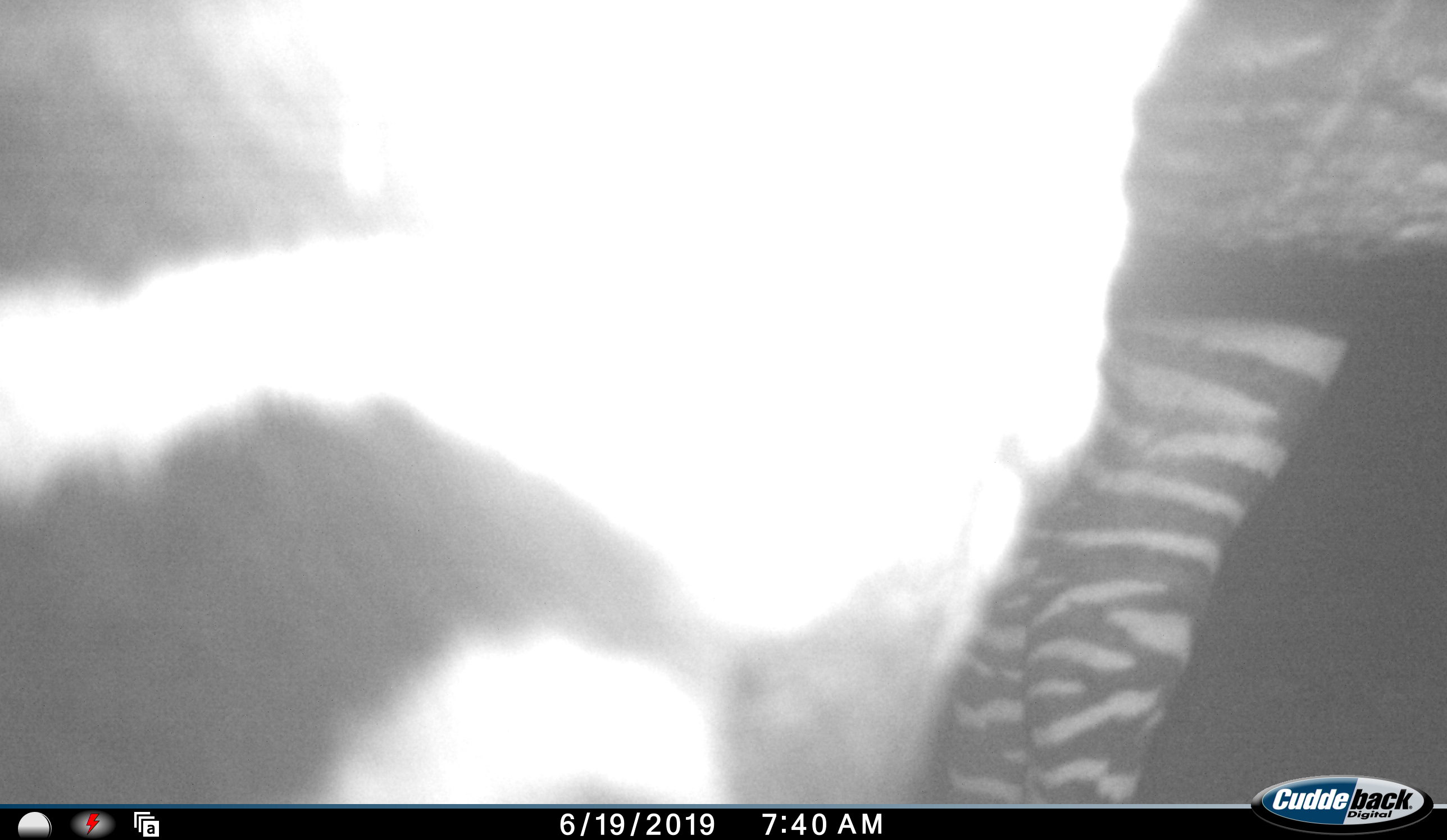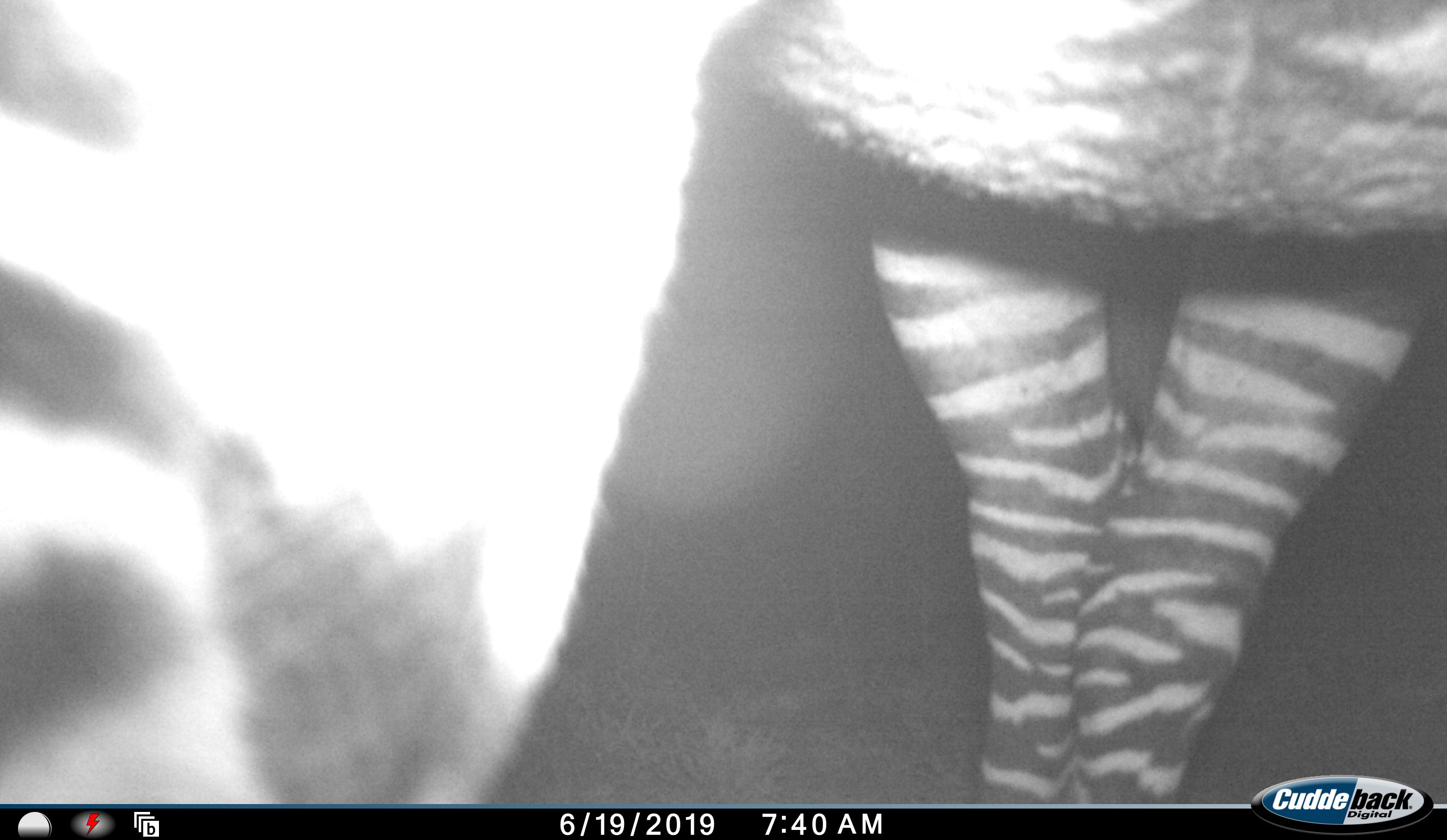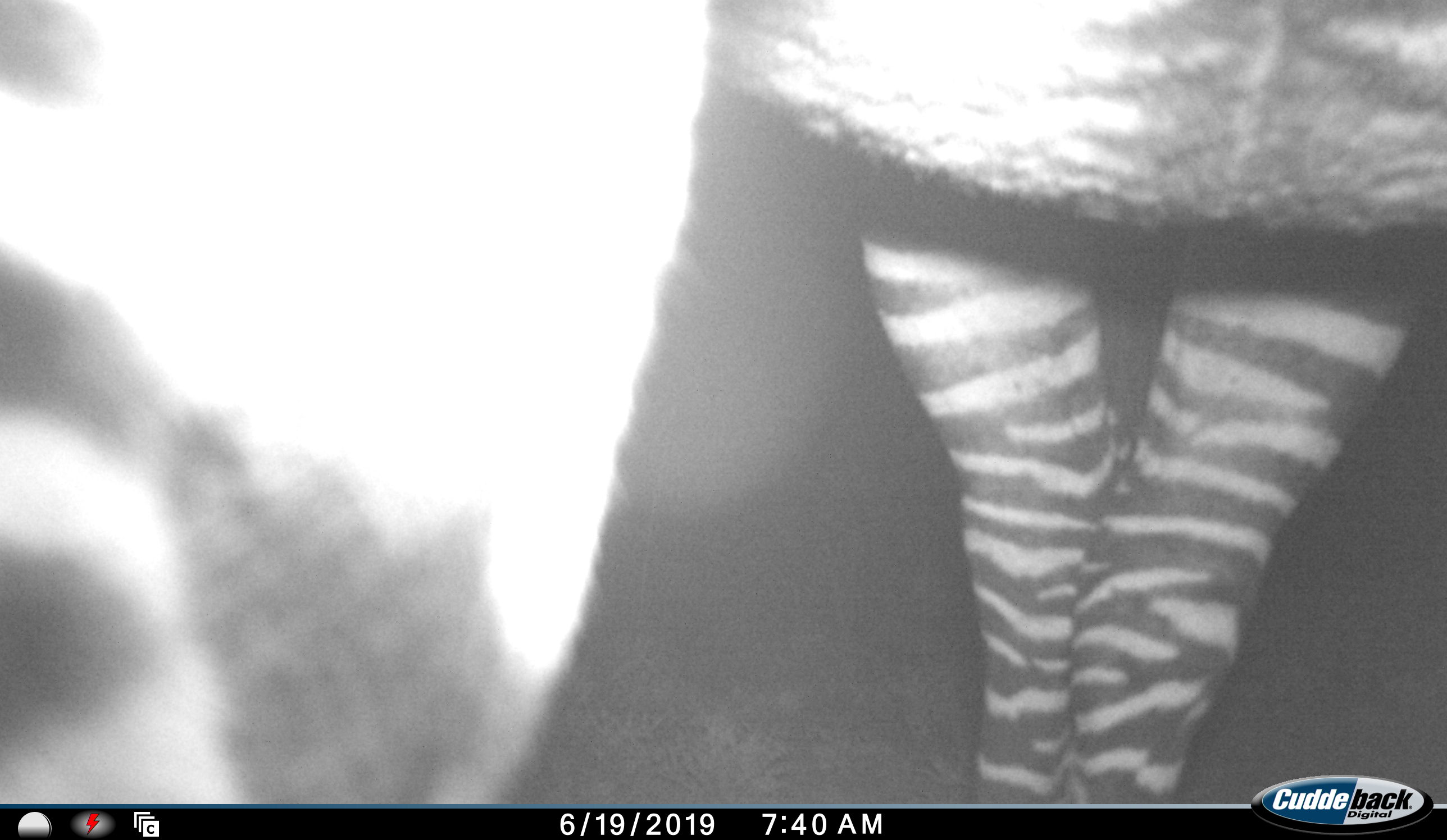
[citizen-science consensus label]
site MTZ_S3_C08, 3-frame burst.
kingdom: Animalia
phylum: Chordata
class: Mammalia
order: Perissodactyla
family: Equidae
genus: Equus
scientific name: Equus zebra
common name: mountain zebra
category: zebramountain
Zebramountain (mountain zebra) (Equus zebra), count 1. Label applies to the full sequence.